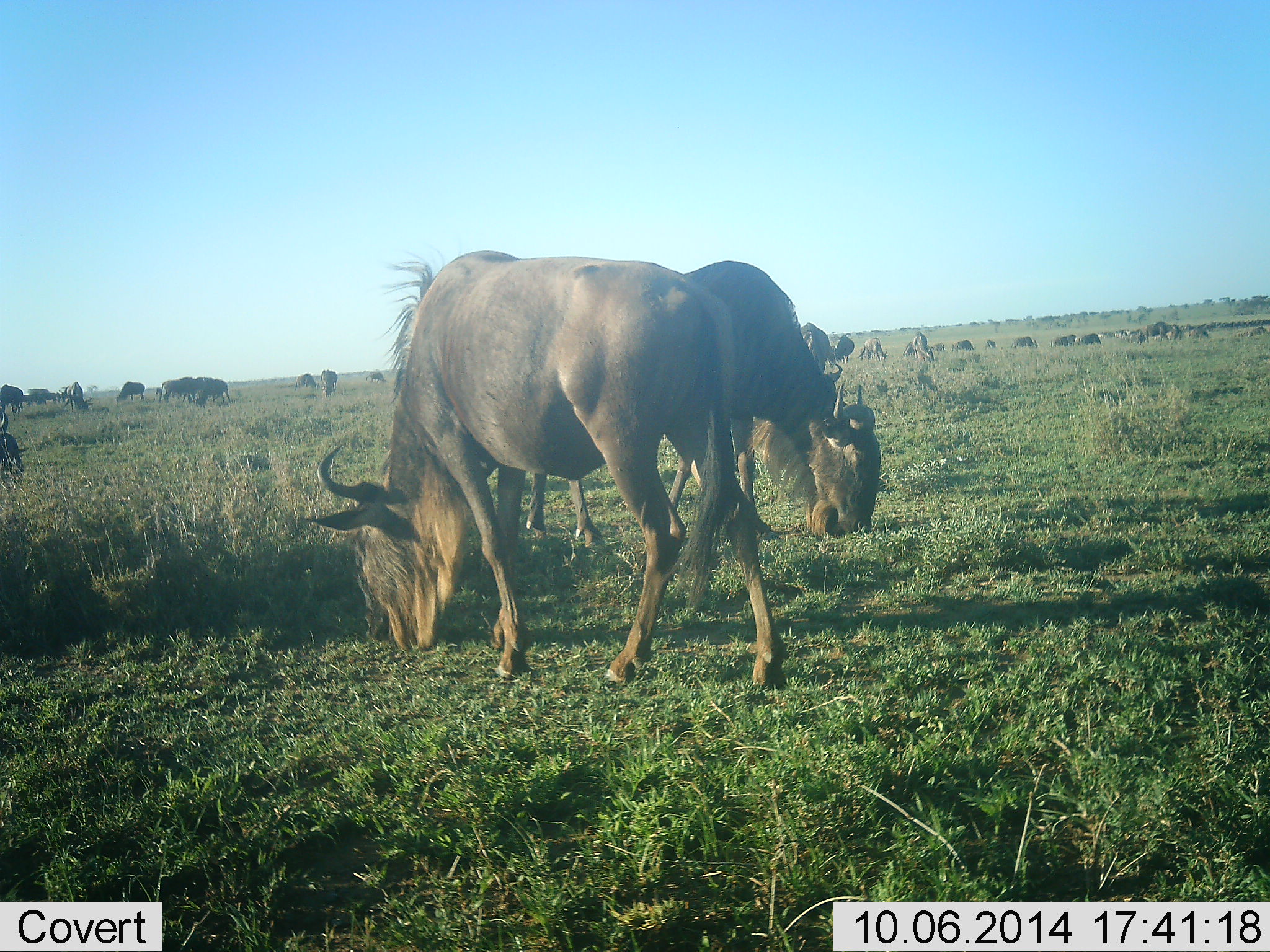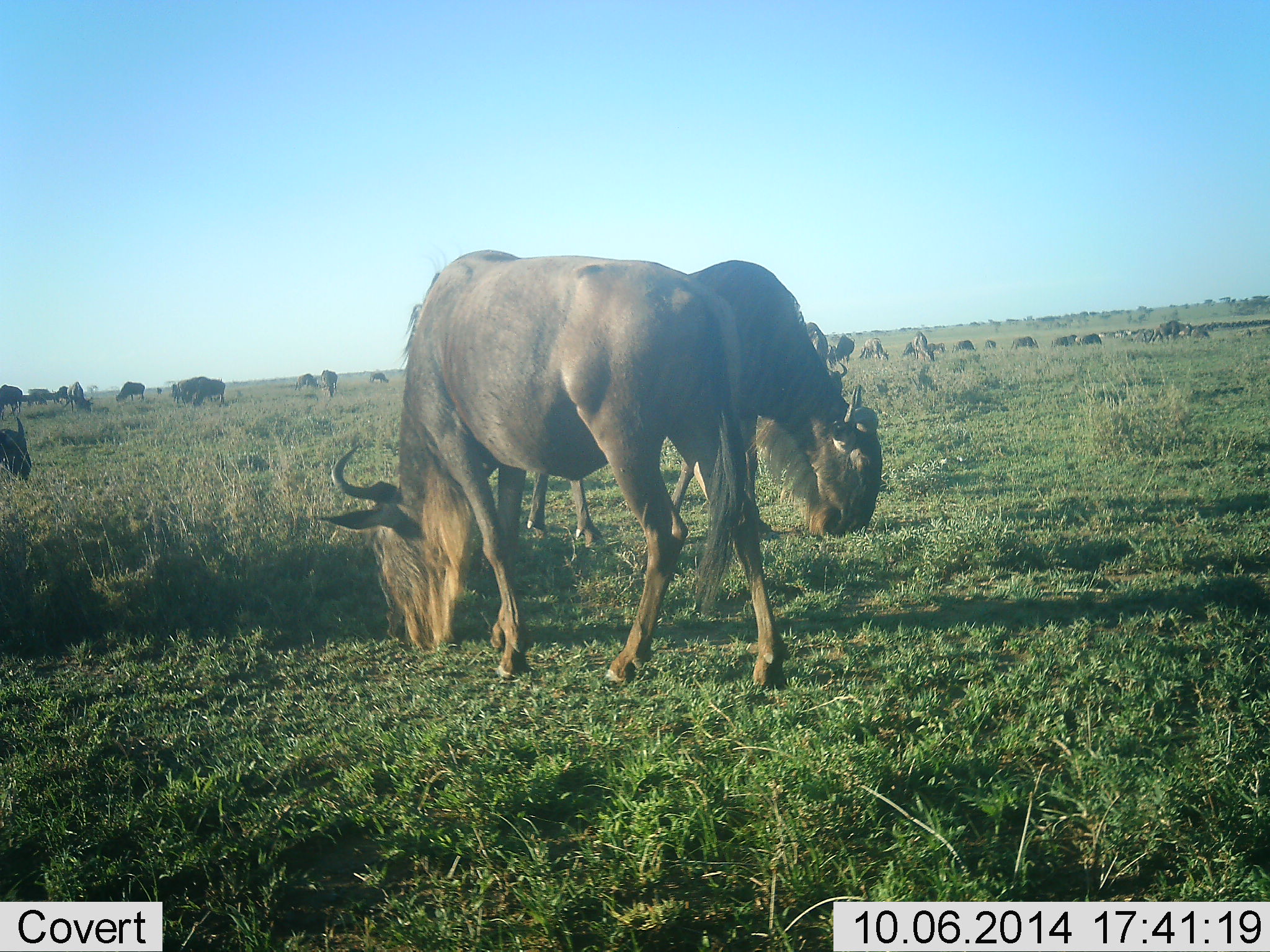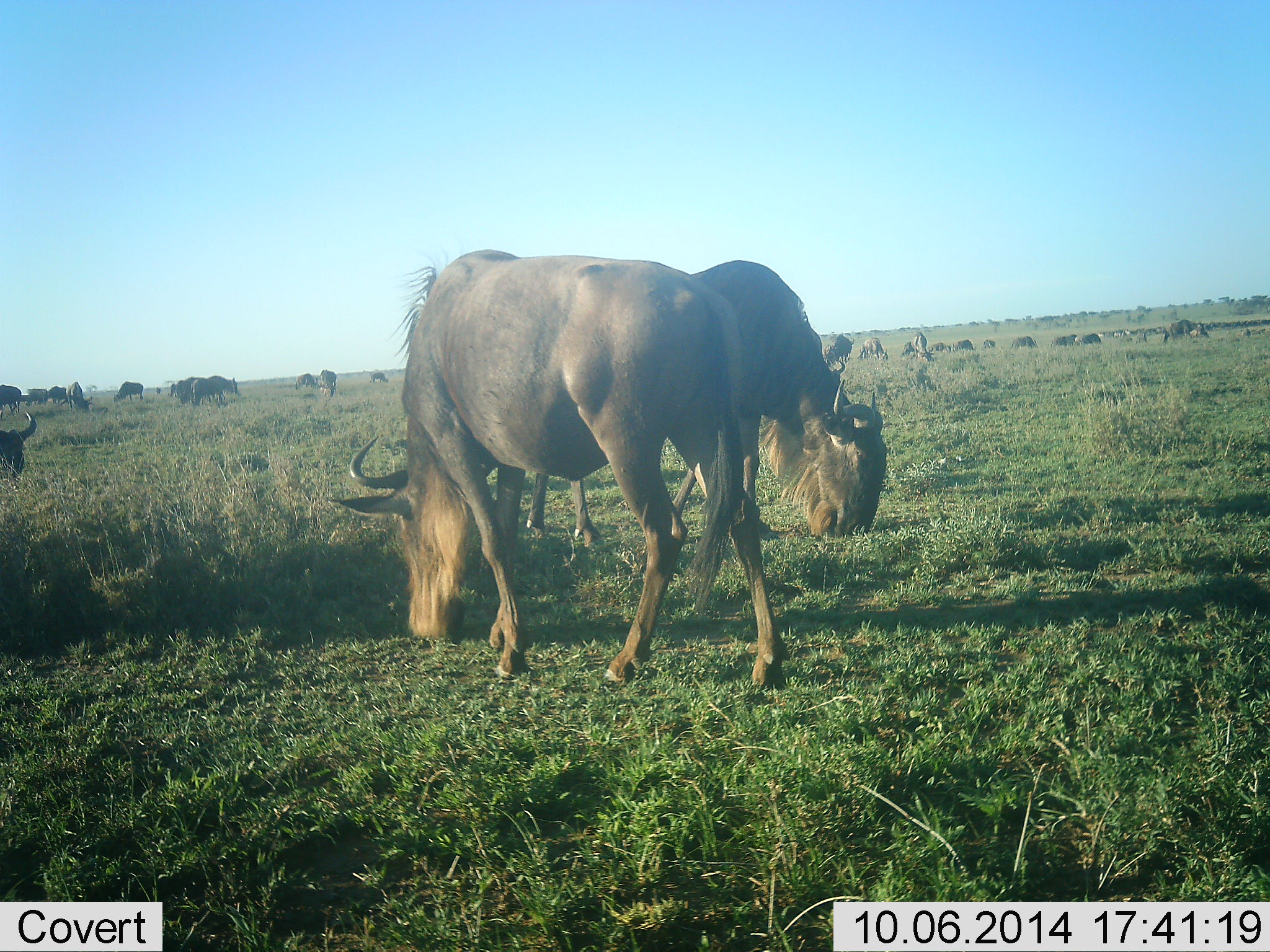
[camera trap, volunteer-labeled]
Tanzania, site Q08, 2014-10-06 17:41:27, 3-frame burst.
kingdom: Animalia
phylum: Chordata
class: Mammalia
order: Artiodactyla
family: Bovidae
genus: Connochaetes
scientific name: Connochaetes taurinus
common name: blue wildebeest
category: wildebeest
Wildebeest (blue wildebeest) (Connochaetes taurinus), count 11-50. Behavior (volunteer vote fractions): standing 30%, resting 0%, moving 40%, interacting 0%. Young present (vote fraction): 0%. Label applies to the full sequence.